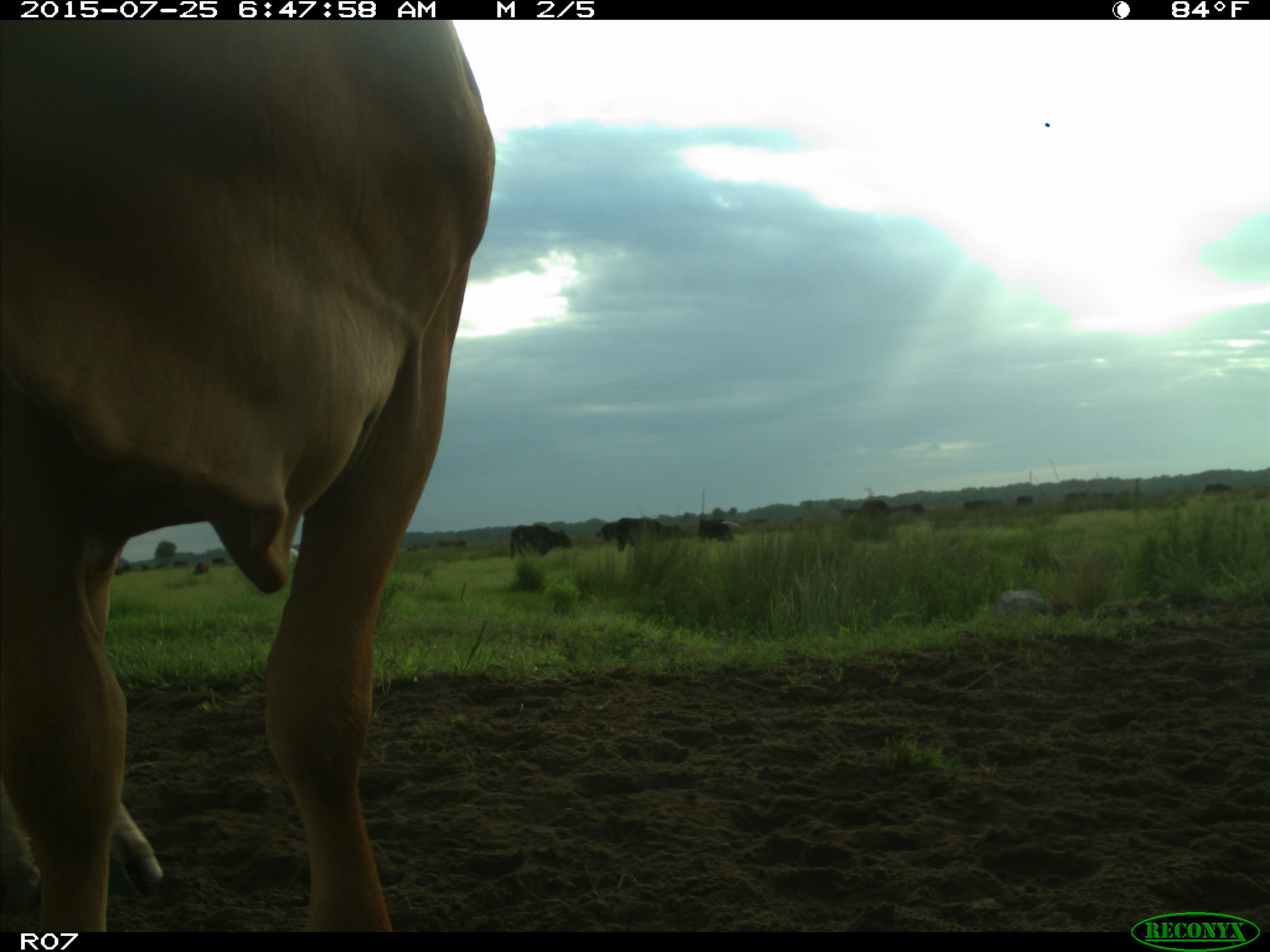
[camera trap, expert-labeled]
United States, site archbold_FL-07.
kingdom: Animalia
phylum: Chordata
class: Mammalia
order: Artiodactyla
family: Bovidae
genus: Bos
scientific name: Bos taurus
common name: domestic cow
Bos taurus (domestic cow).